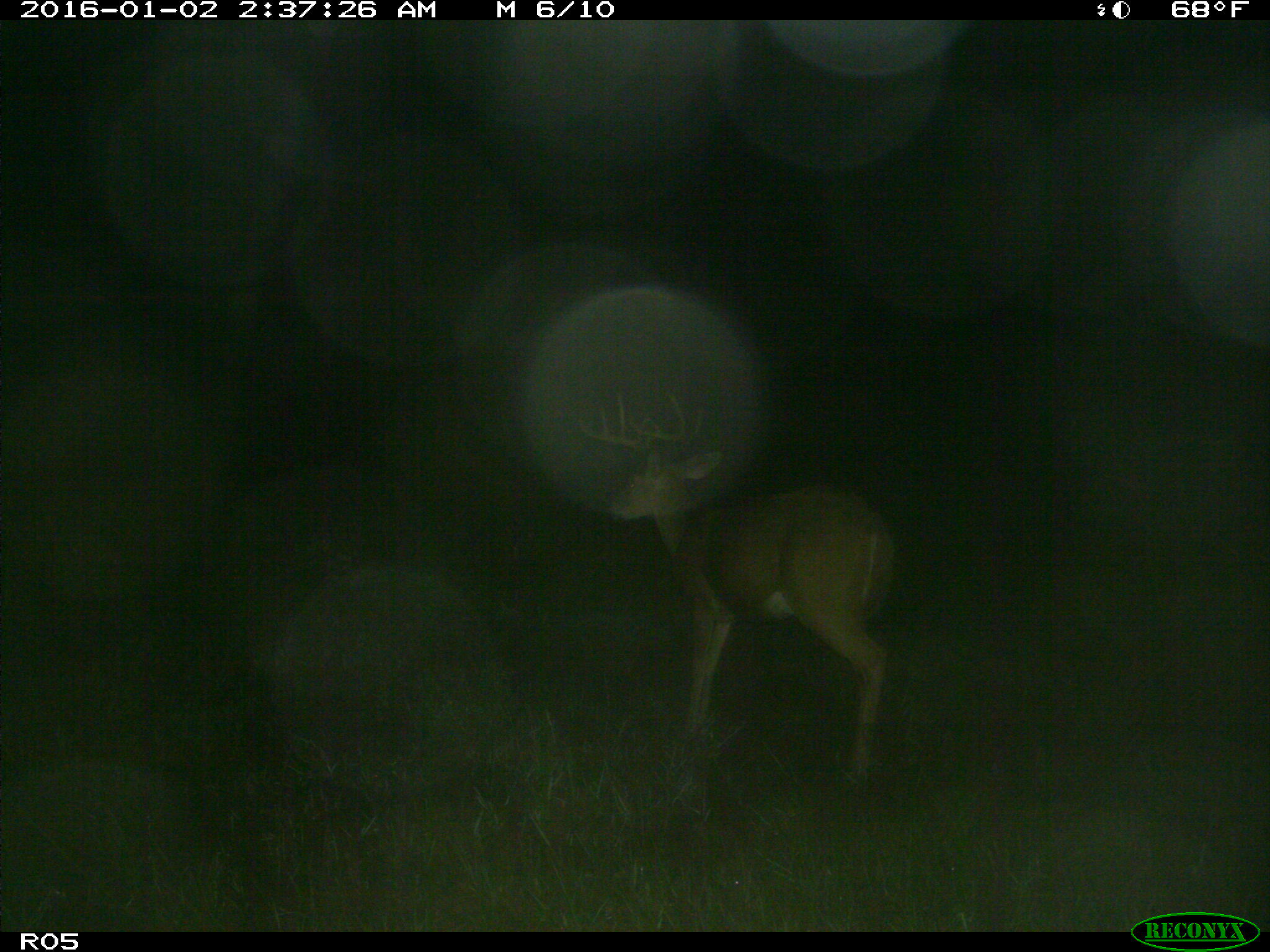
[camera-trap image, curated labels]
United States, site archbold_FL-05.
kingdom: Animalia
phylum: Chordata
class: Mammalia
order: Artiodactyla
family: Cervidae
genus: Odocoileus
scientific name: Odocoileus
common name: deer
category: unidentified deer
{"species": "unidentified deer (deer) (Odocoileus)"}